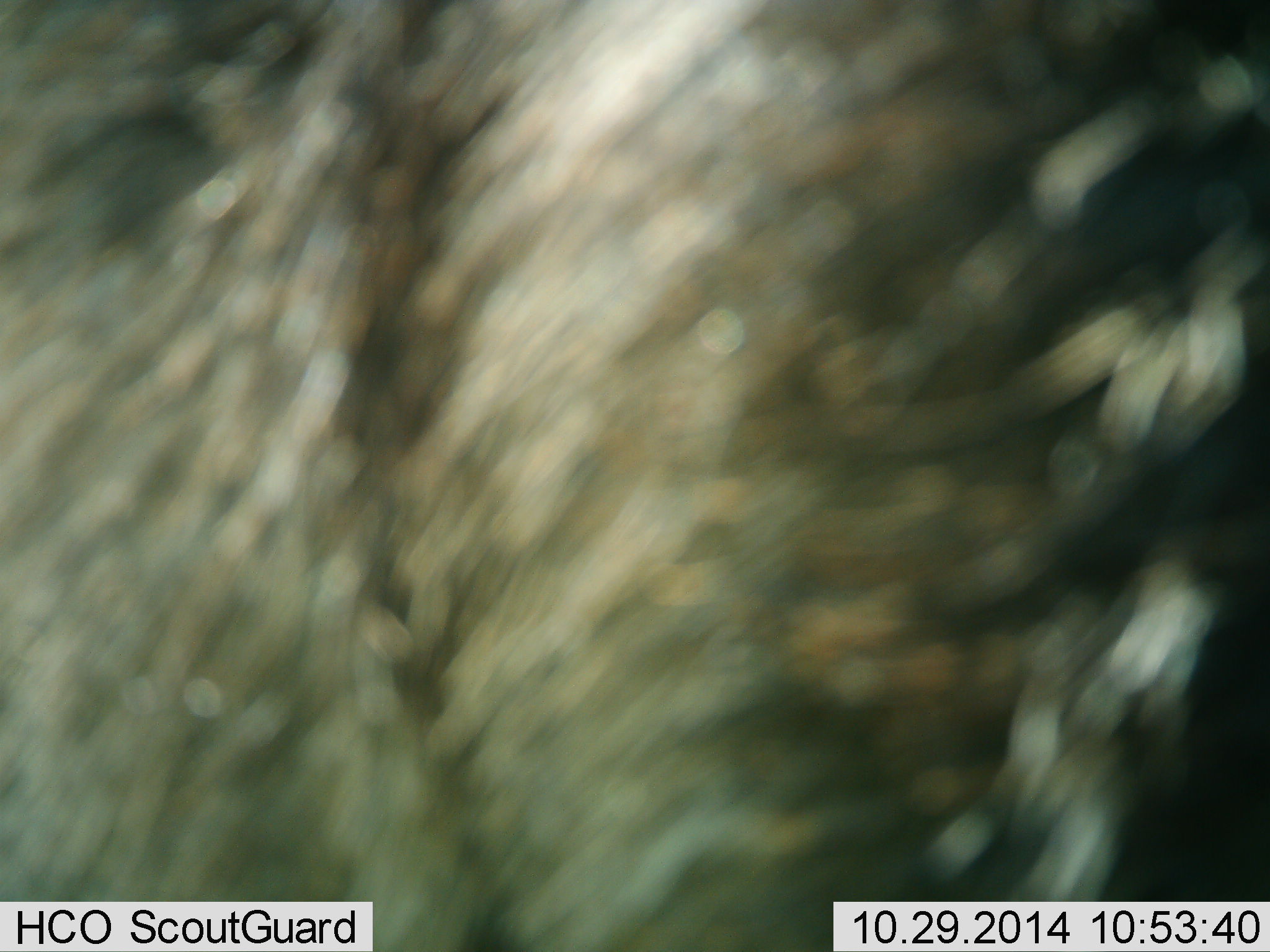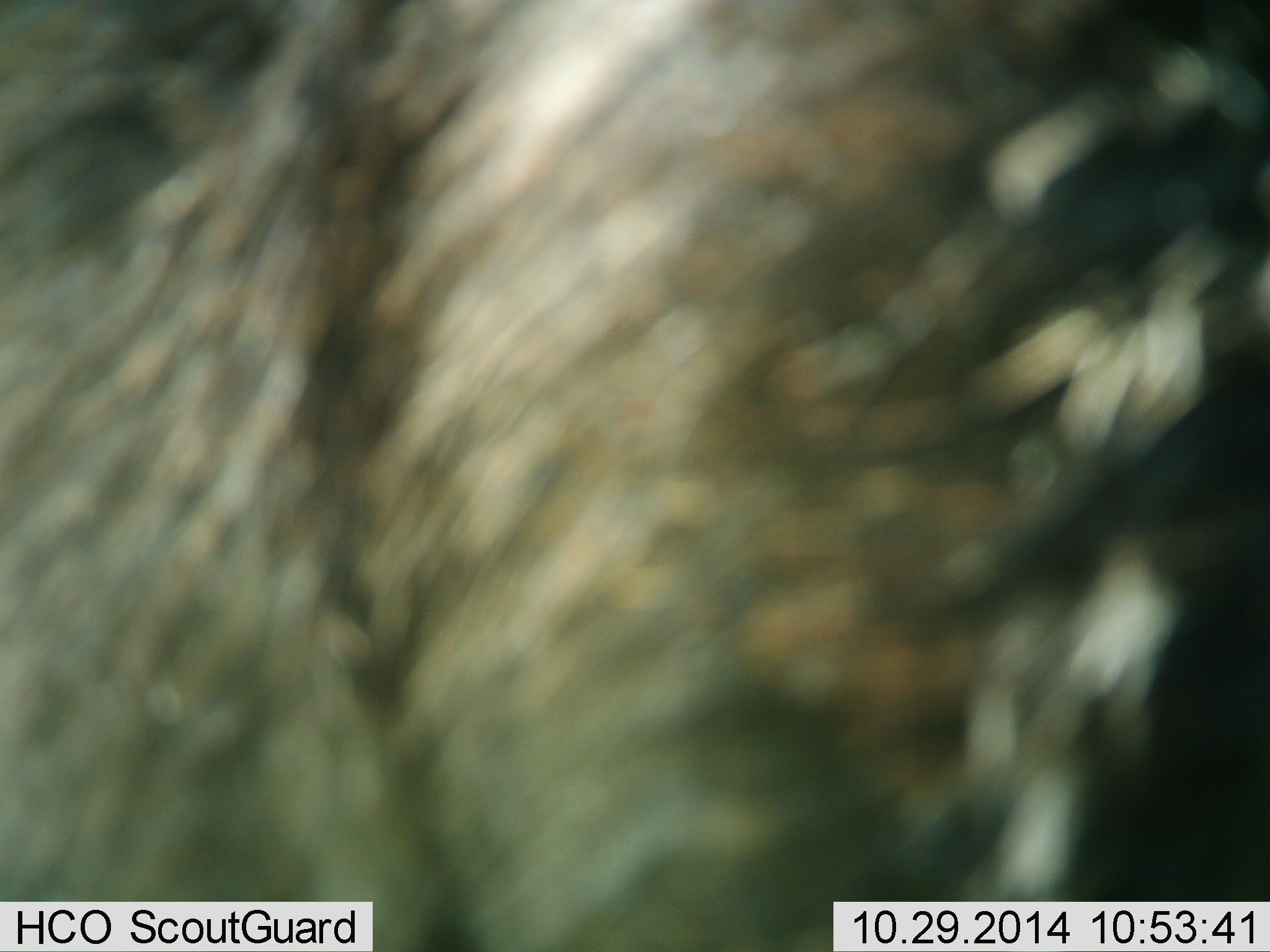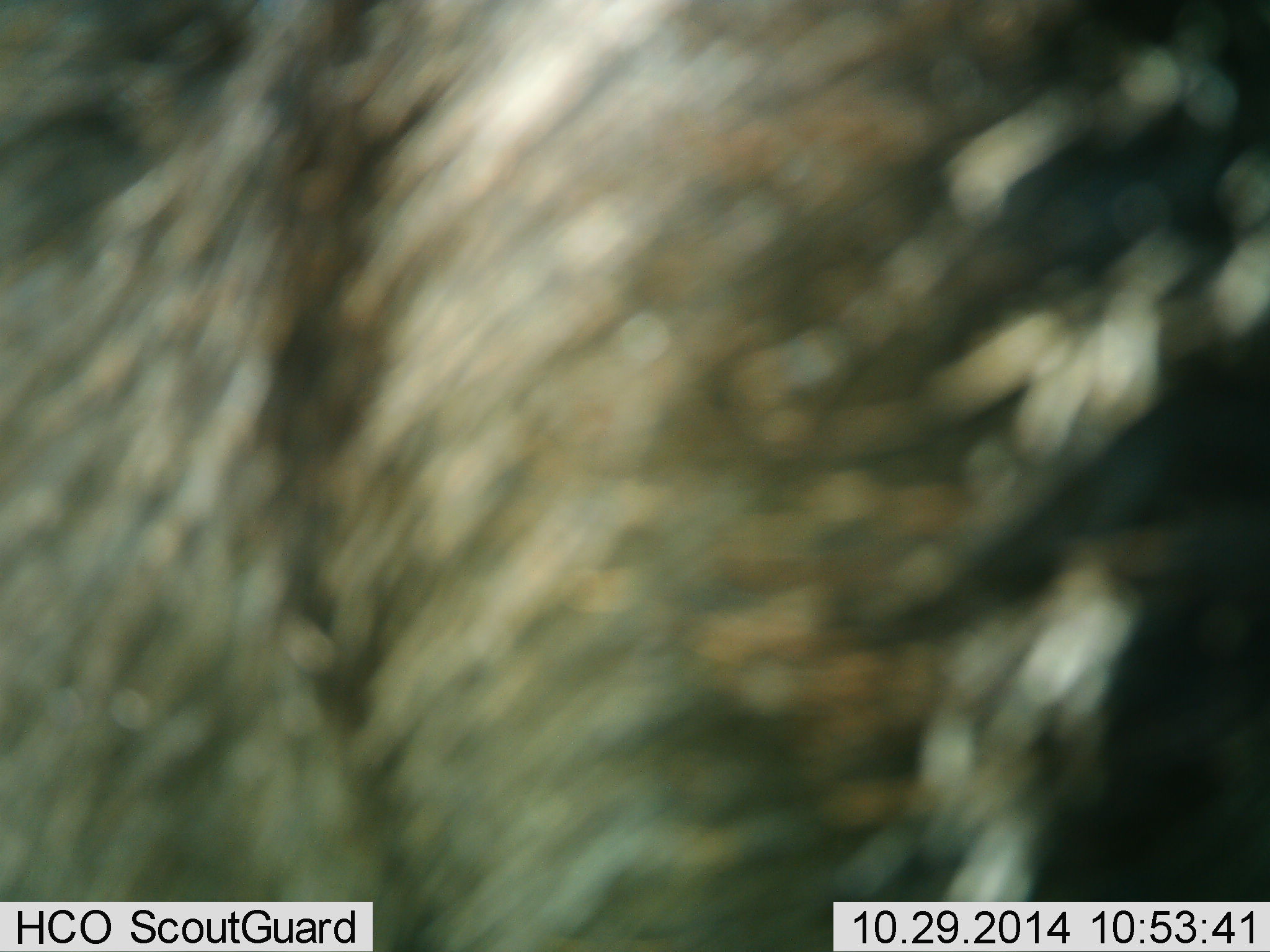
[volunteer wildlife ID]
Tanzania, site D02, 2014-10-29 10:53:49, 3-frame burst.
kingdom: Animalia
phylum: Chordata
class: Mammalia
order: Artiodactyla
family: Bovidae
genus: Connochaetes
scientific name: Connochaetes taurinus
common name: blue wildebeest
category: wildebeest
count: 1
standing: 80%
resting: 10%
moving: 10%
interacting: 0%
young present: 0%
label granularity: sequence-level